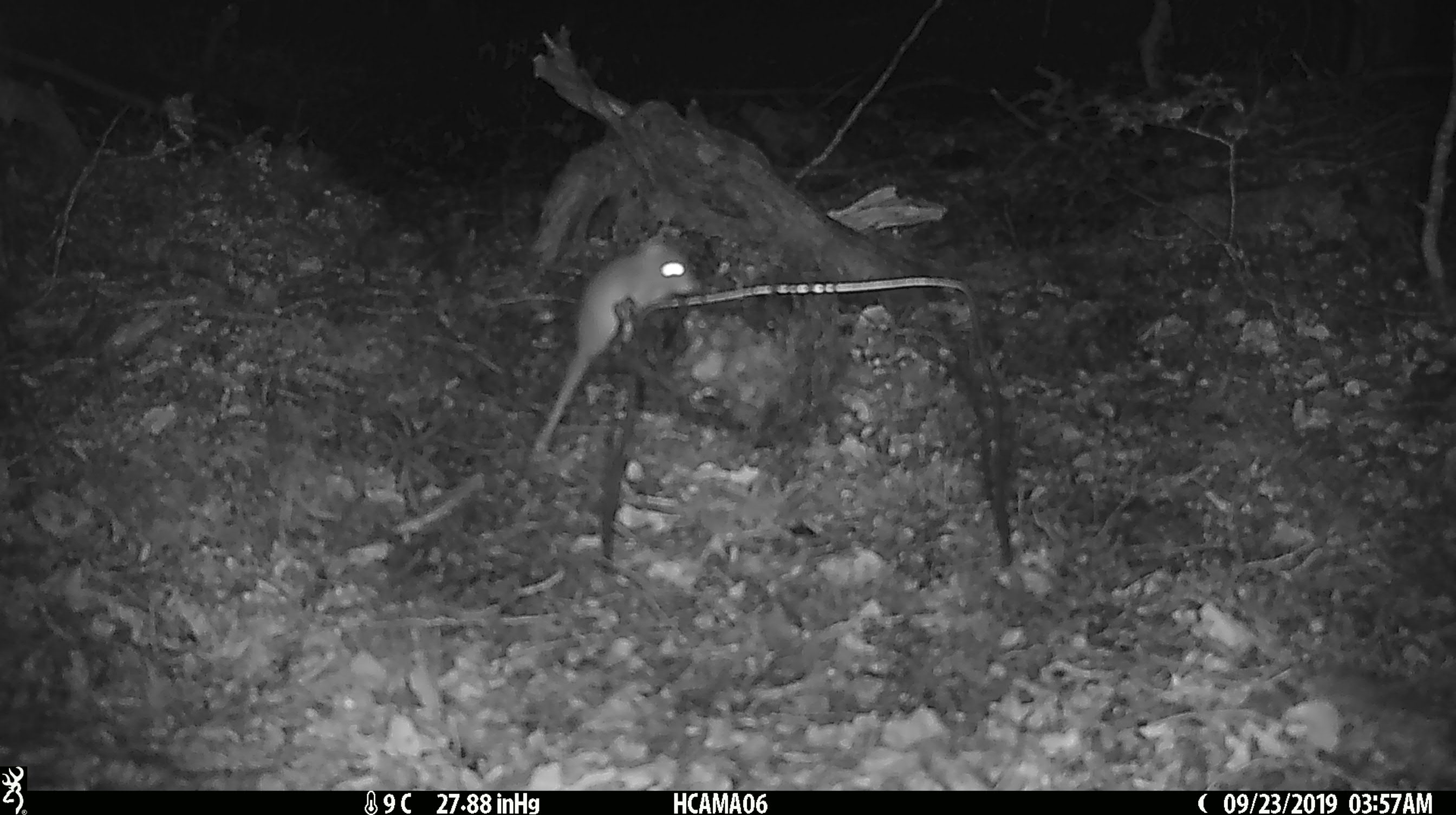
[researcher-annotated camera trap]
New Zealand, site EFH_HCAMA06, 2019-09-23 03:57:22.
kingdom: Animalia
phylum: Chordata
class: Mammalia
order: Rodentia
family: Muridae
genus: Mus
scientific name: Mus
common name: mouse